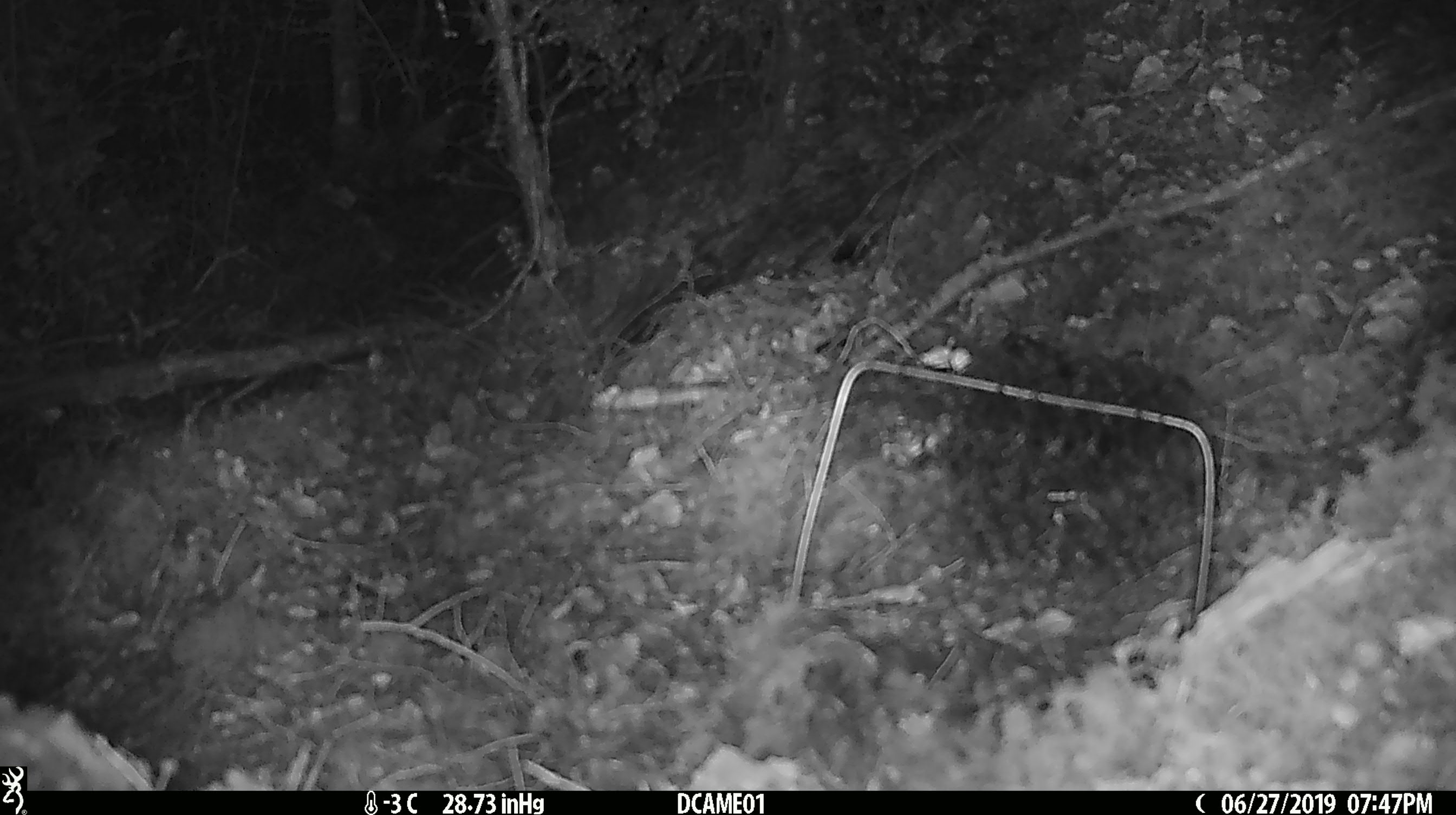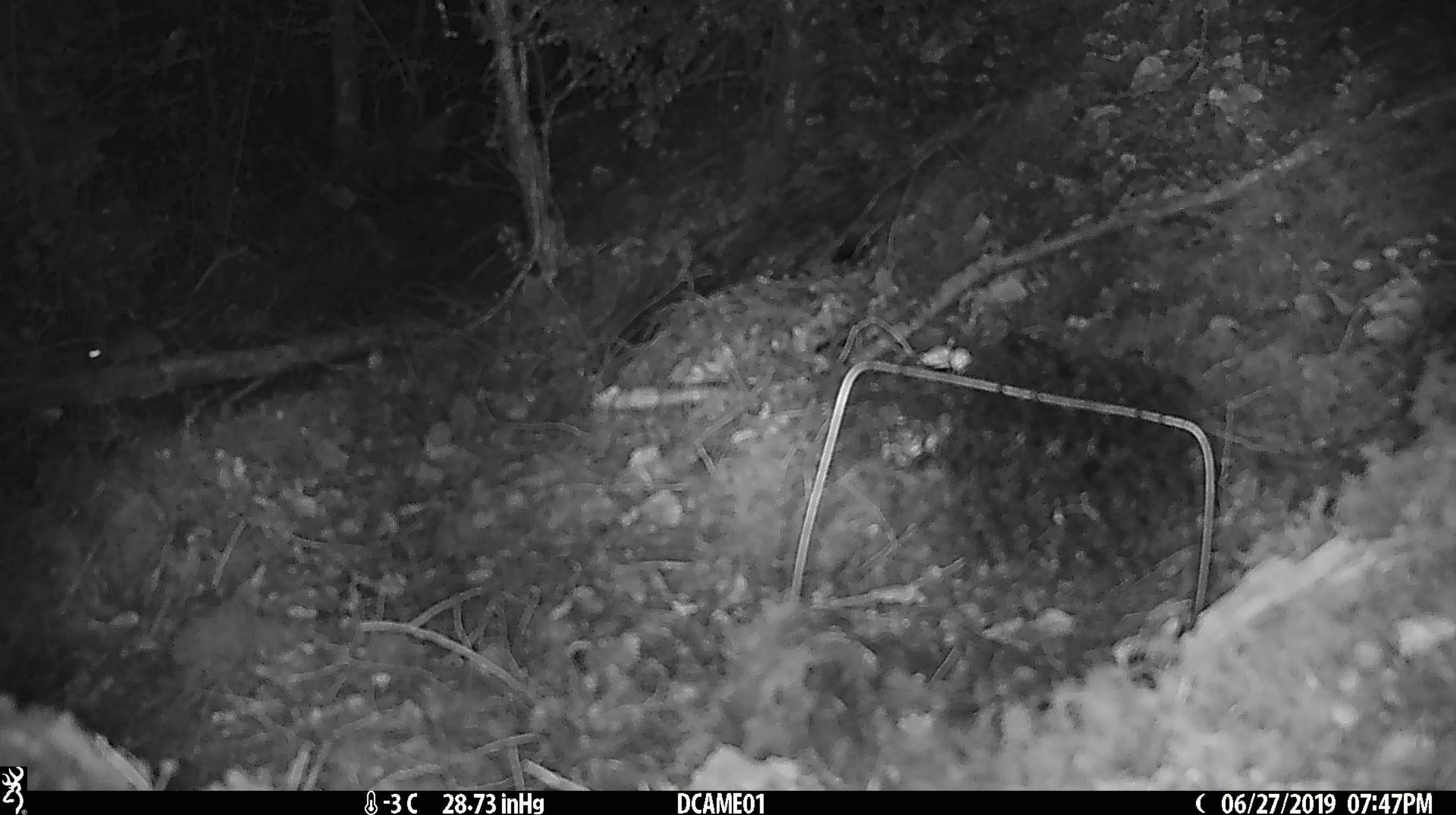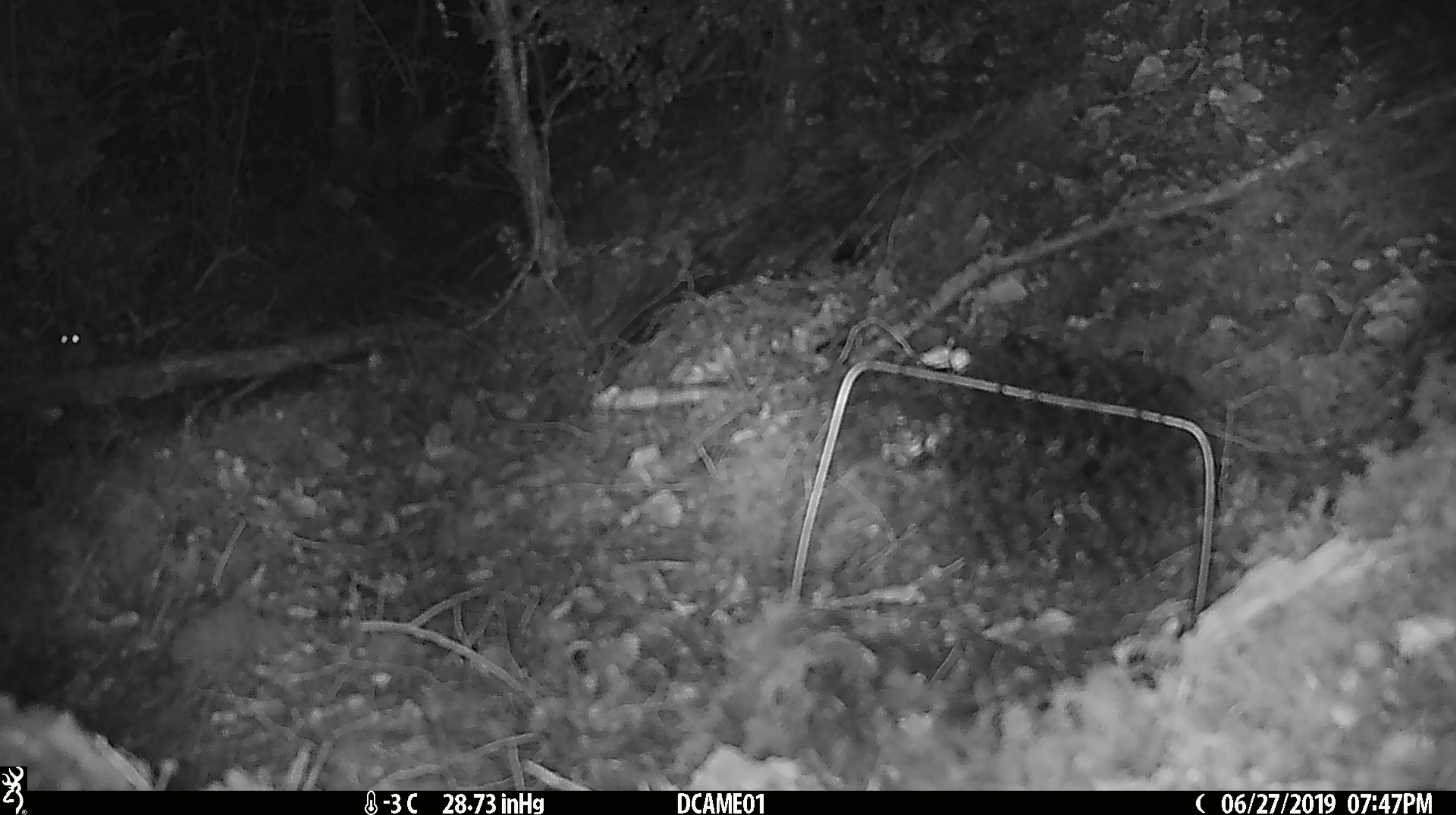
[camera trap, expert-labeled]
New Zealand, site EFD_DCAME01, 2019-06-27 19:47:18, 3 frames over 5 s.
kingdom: Animalia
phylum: Chordata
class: Mammalia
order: Rodentia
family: Muridae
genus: Mus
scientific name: Mus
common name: mouse